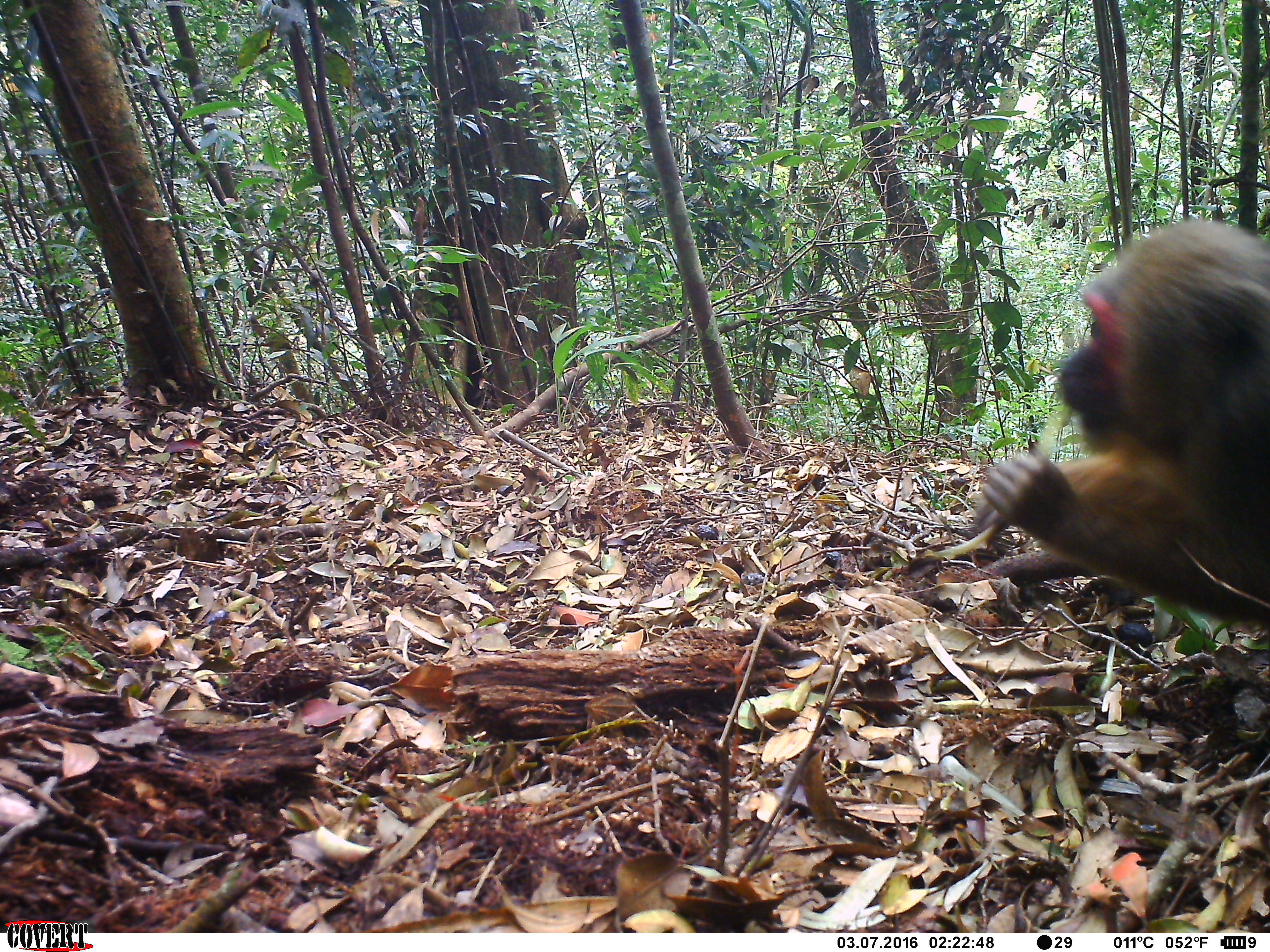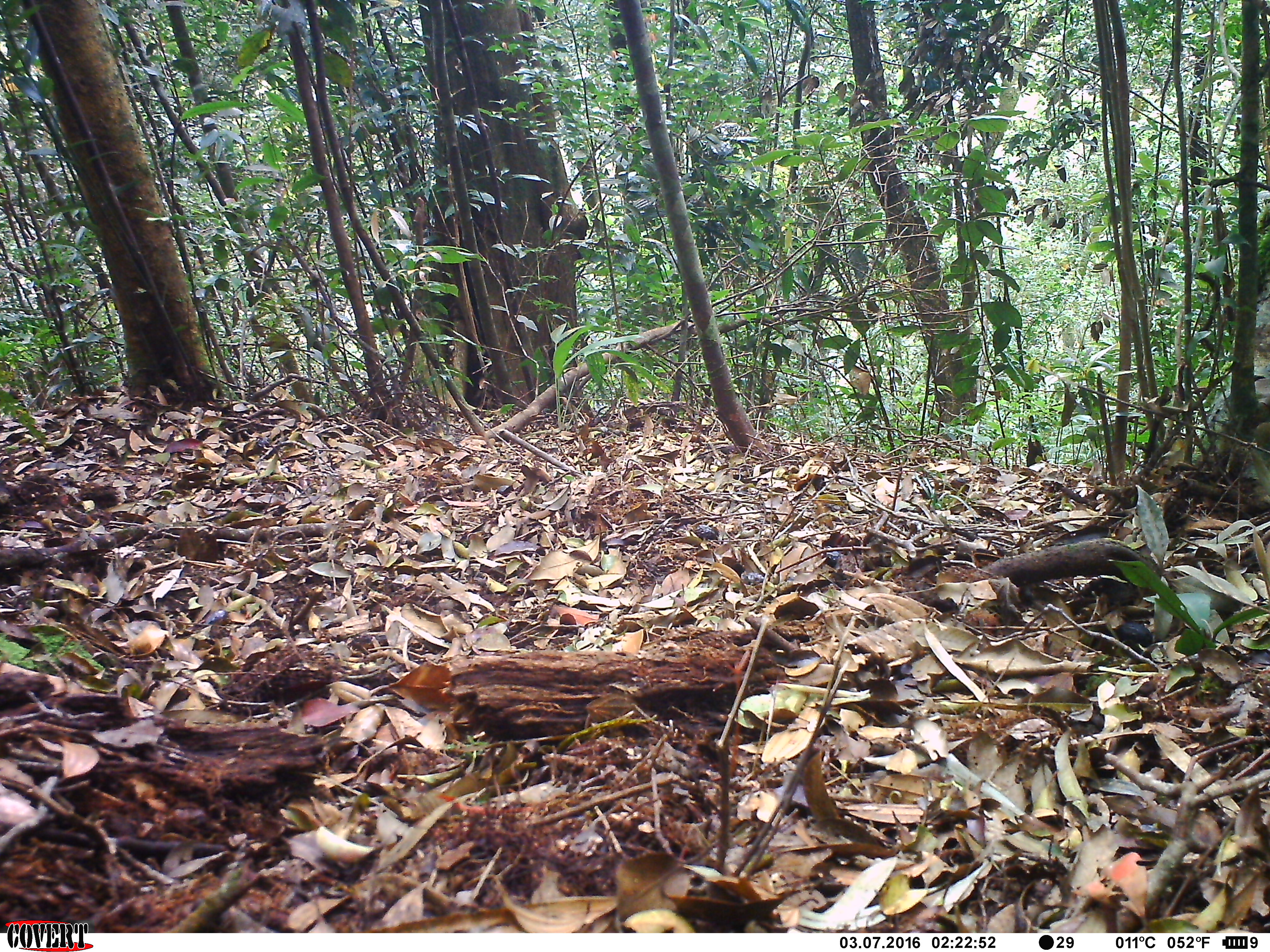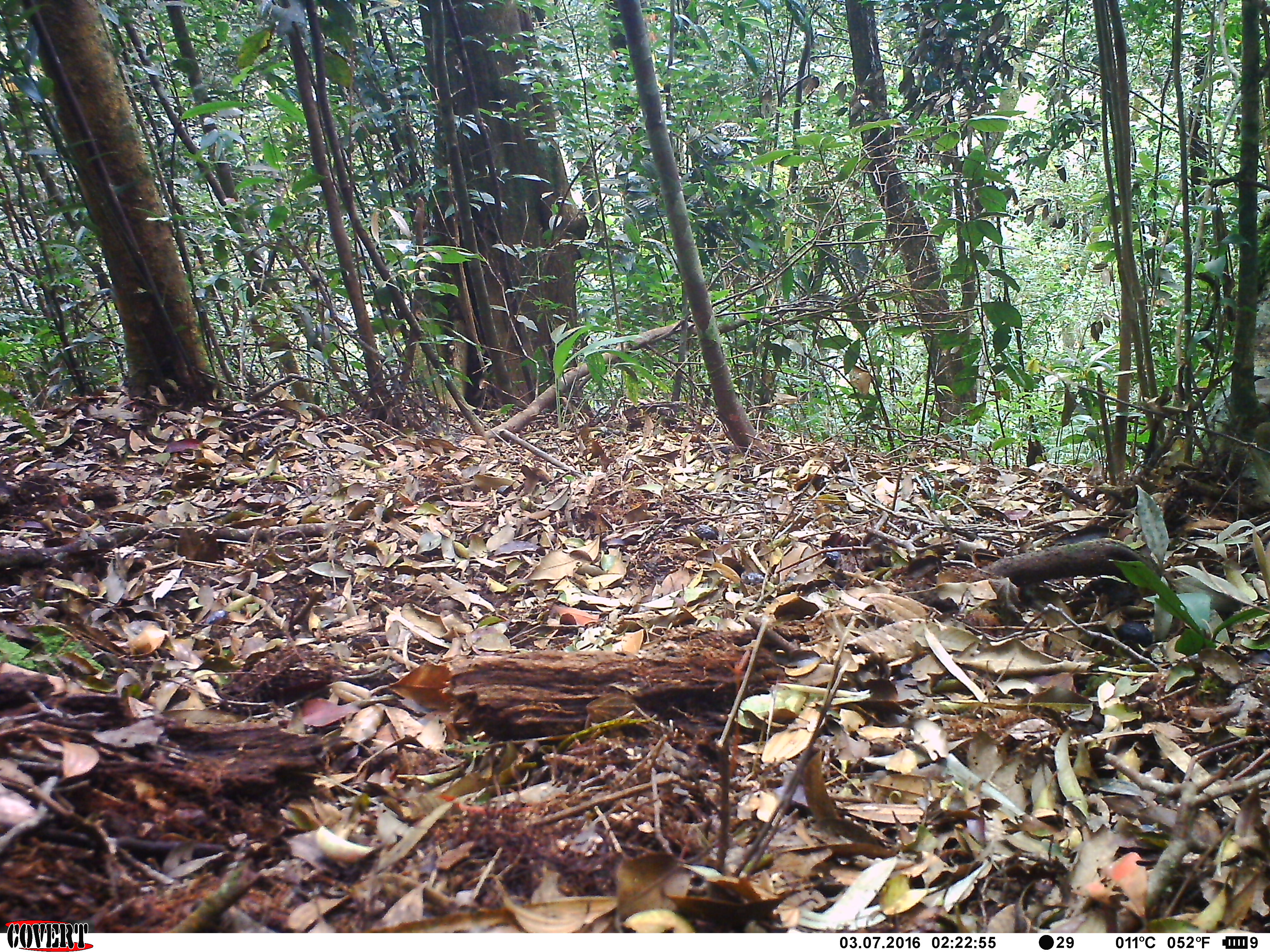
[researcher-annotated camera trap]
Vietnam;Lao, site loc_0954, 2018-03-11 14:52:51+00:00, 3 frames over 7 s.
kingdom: Animalia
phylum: Chordata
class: Mammalia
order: Primates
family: Cercopithecidae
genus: Macaca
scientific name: Macaca arctoides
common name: stump-tailed macaque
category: stump tailed macaque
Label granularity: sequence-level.